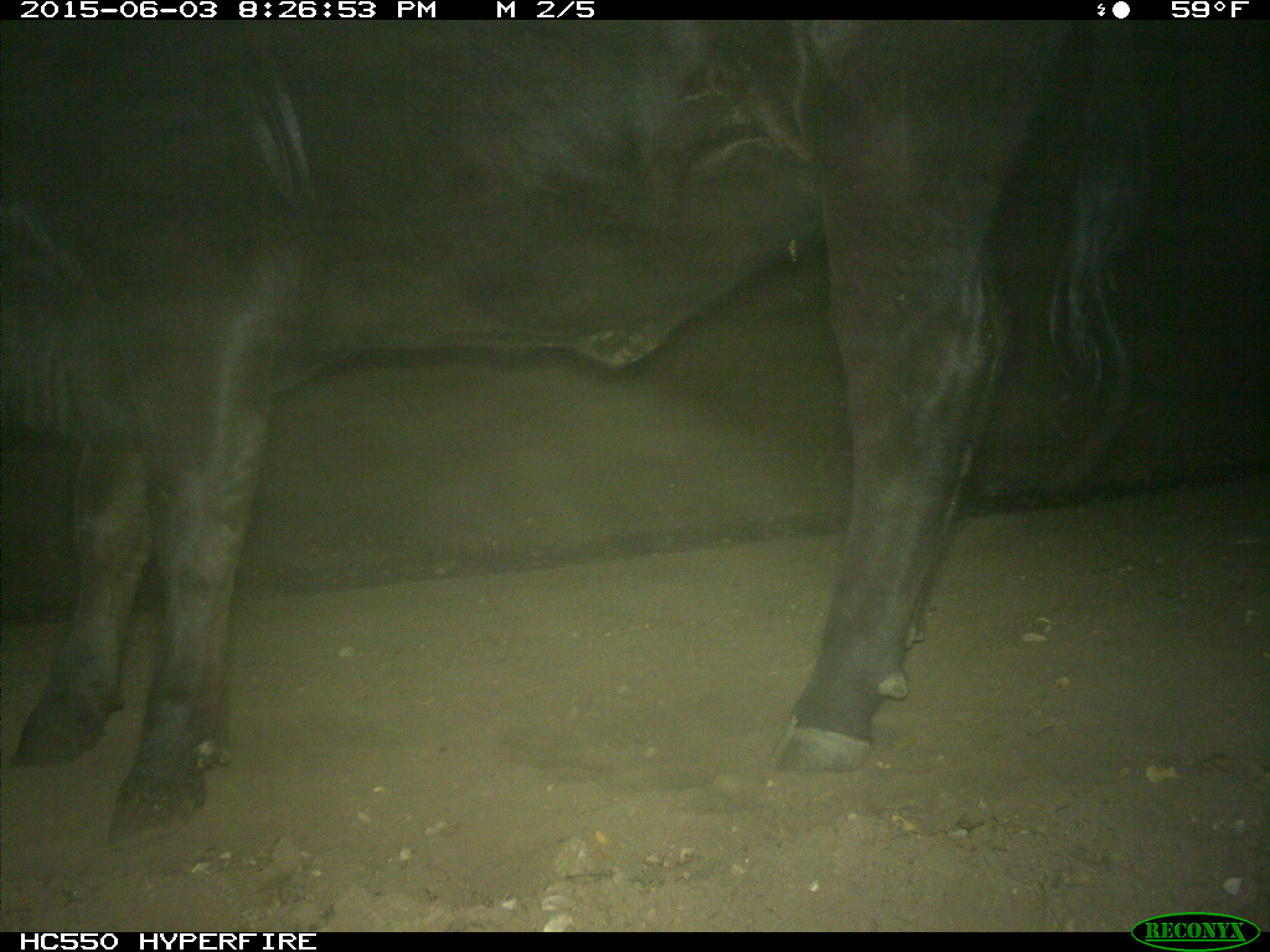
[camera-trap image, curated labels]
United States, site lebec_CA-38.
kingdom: Animalia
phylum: Chordata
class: Mammalia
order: Artiodactyla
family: Bovidae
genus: Bos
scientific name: Bos taurus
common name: domestic cow